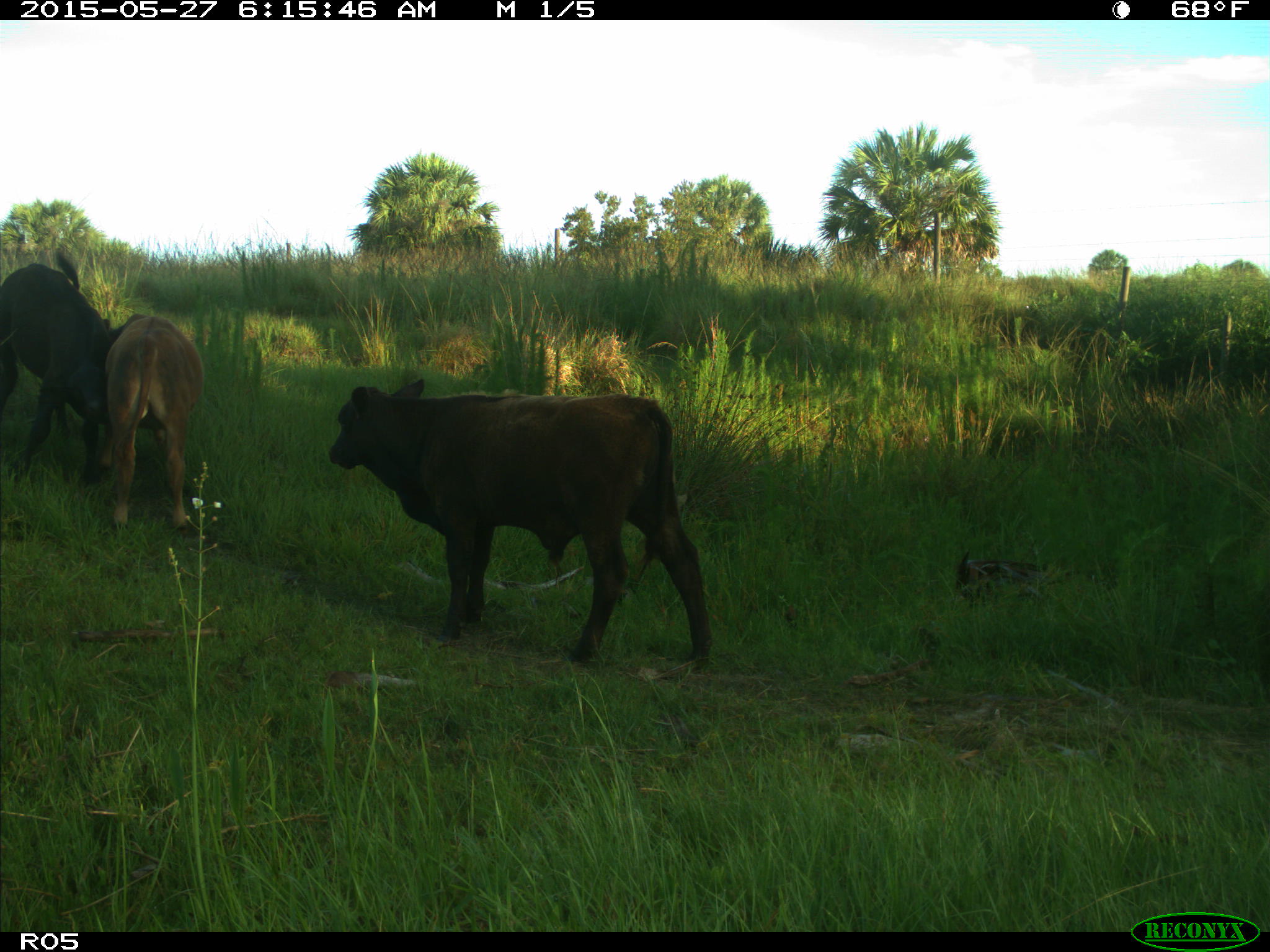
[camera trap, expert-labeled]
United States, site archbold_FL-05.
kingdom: Animalia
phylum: Chordata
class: Mammalia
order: Artiodactyla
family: Bovidae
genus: Bos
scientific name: Bos taurus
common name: domestic cow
Bos taurus (domestic cow).